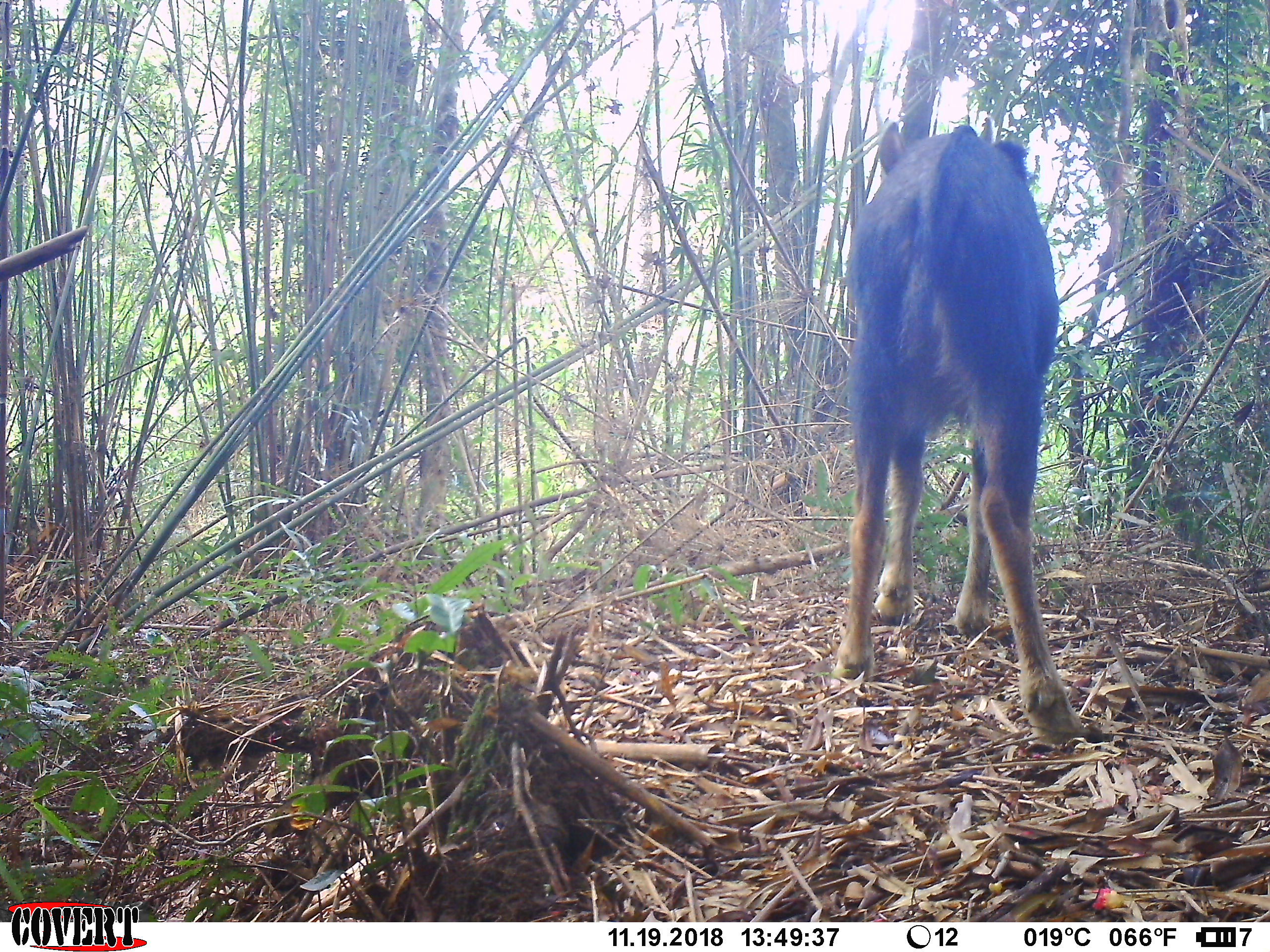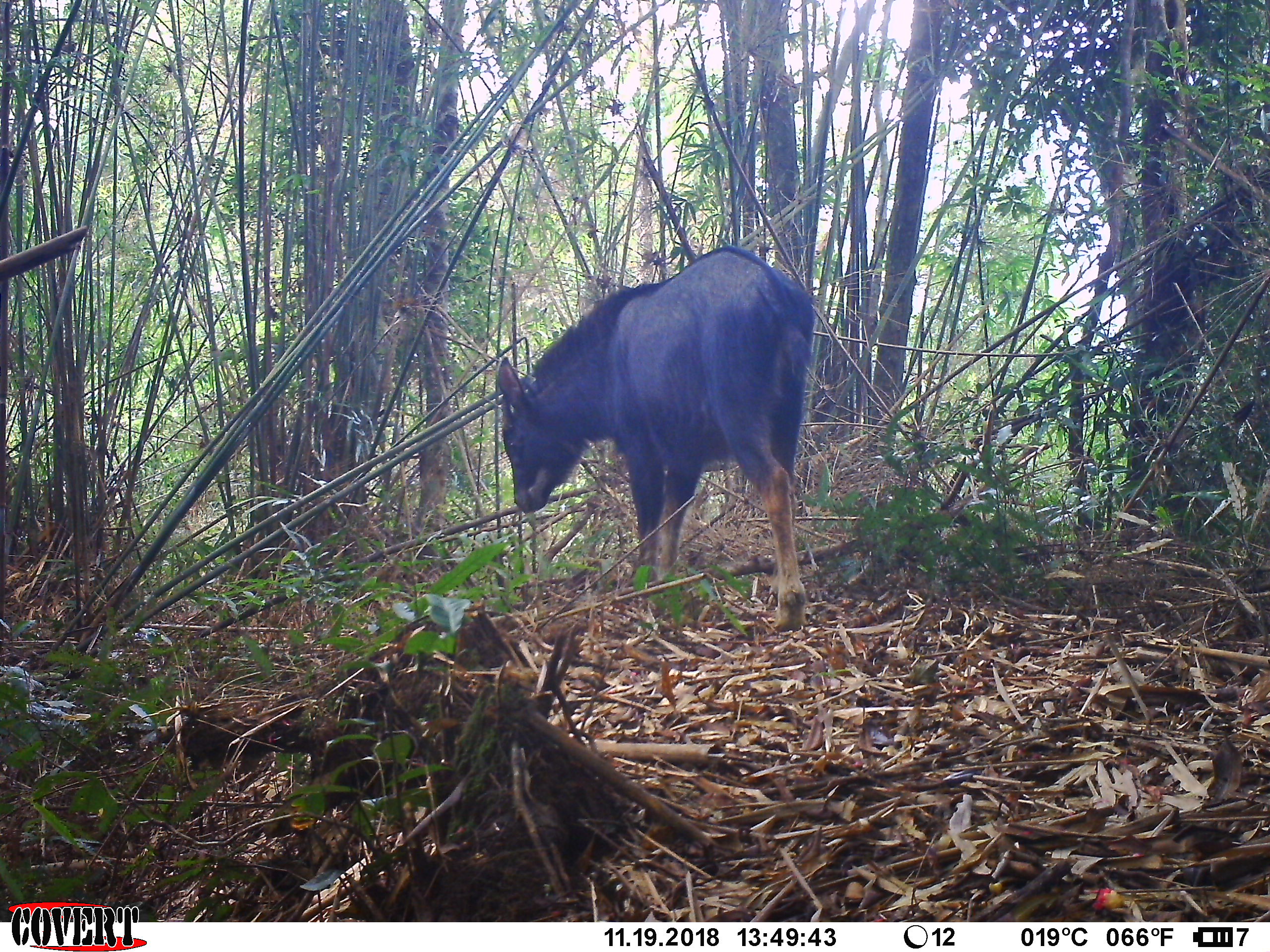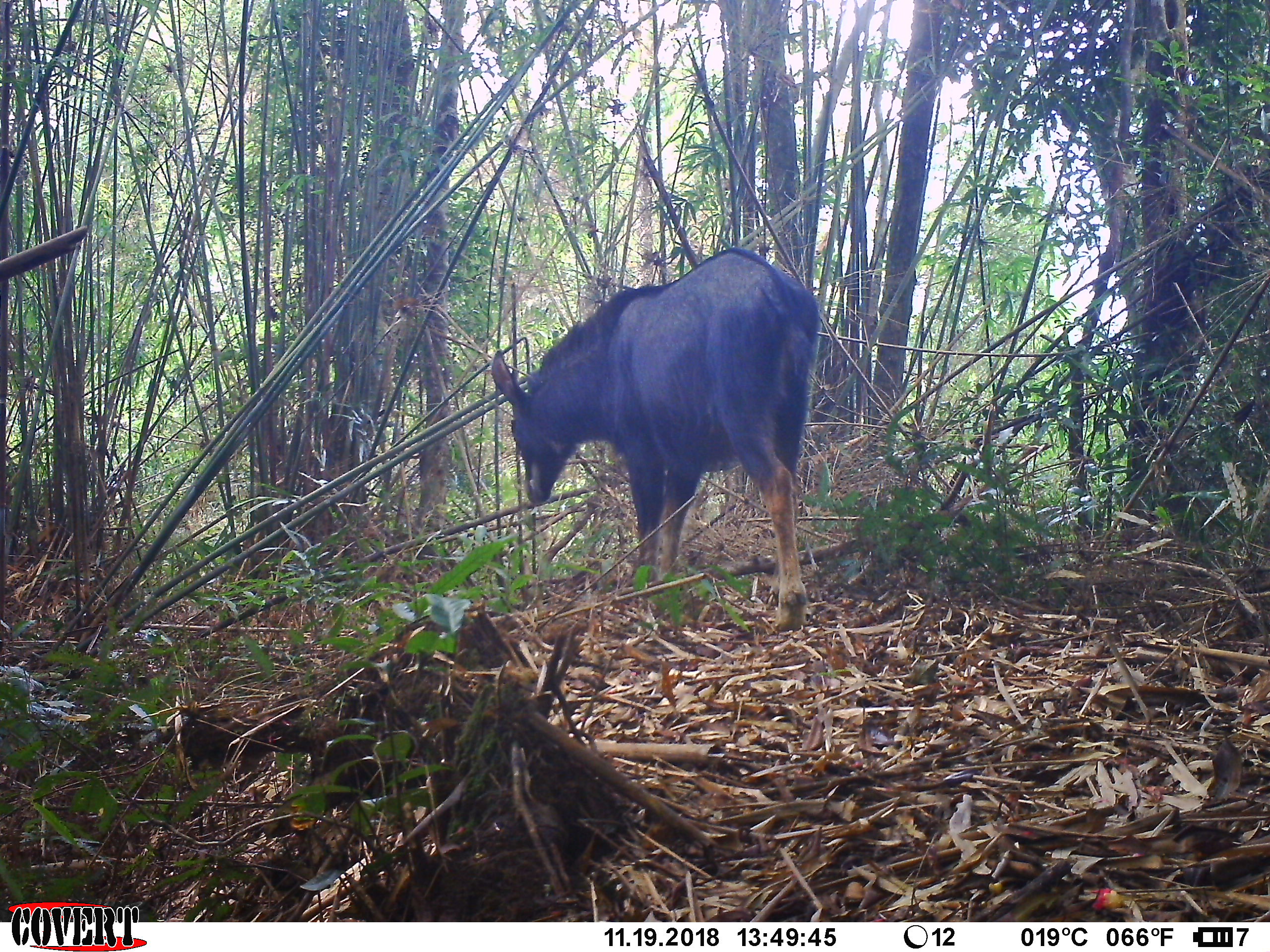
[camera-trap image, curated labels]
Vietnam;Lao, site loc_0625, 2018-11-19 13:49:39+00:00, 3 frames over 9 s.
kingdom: Animalia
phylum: Chordata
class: Mammalia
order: Artiodactyla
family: Bovidae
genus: Capricornis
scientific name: Capricornis sumatraensis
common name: chinese serow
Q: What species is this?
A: Chinese serow (Capricornis sumatraensis).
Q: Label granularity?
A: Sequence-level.